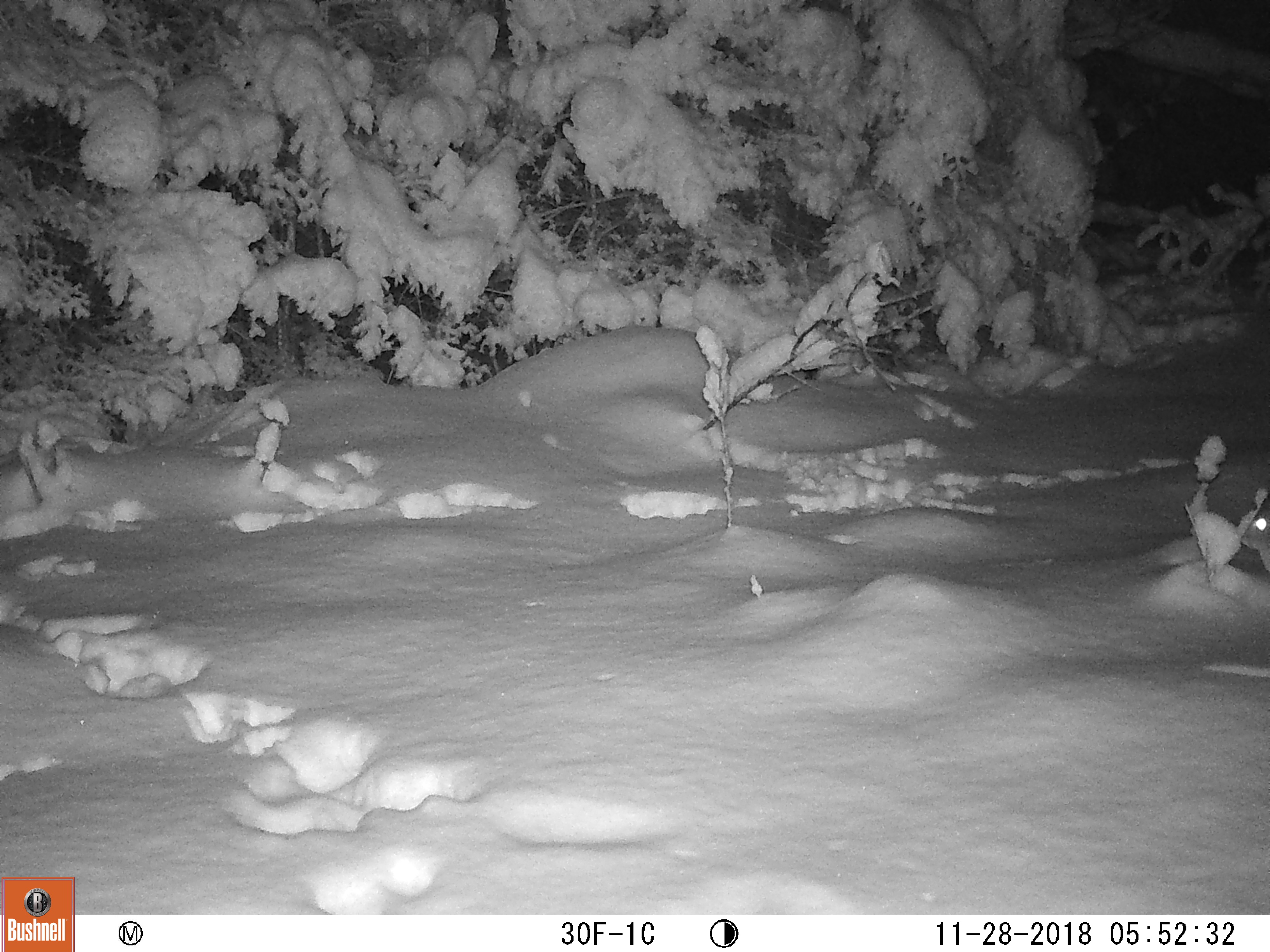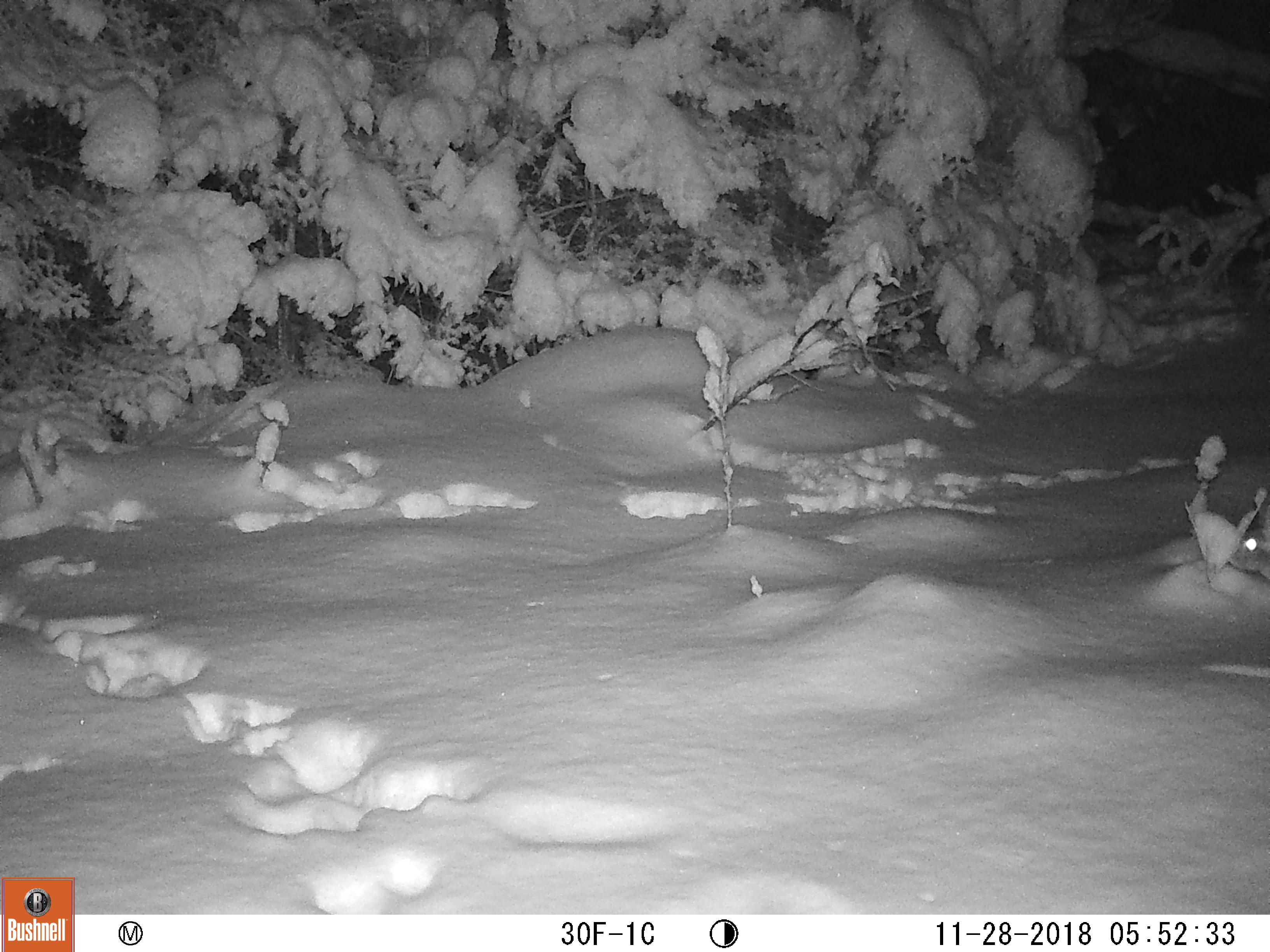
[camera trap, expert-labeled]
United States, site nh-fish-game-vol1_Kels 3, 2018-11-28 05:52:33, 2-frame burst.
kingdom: Animalia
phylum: Chordata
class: Mammalia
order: Lagomorpha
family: Leporidae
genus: Lepus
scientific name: Lepus americanus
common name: snowshoe hare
Snowshoe hare (Lepus americanus).